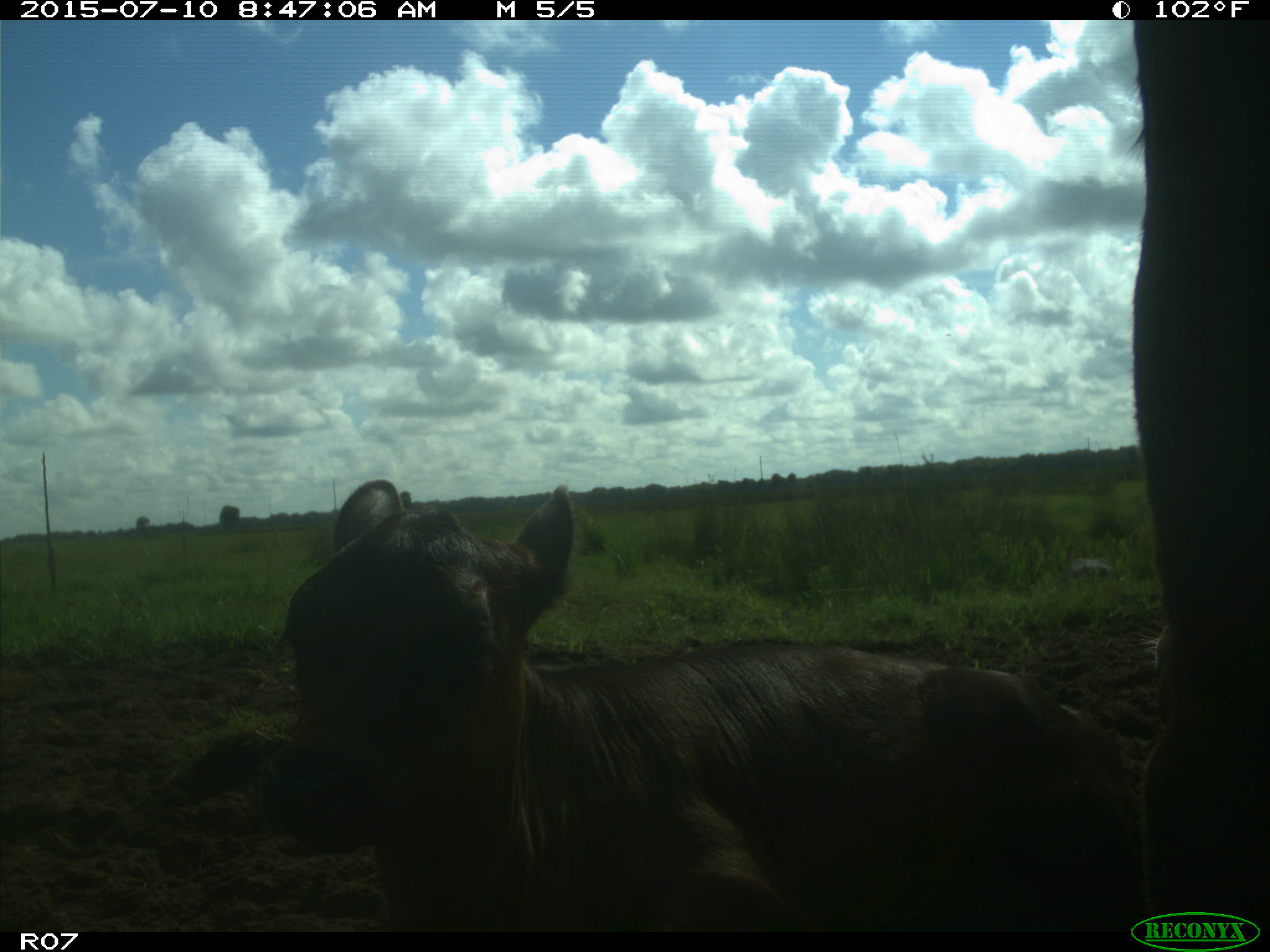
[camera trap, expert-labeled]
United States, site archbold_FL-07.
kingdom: Animalia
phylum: Chordata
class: Mammalia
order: Artiodactyla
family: Bovidae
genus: Bos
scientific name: Bos taurus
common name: domestic cow